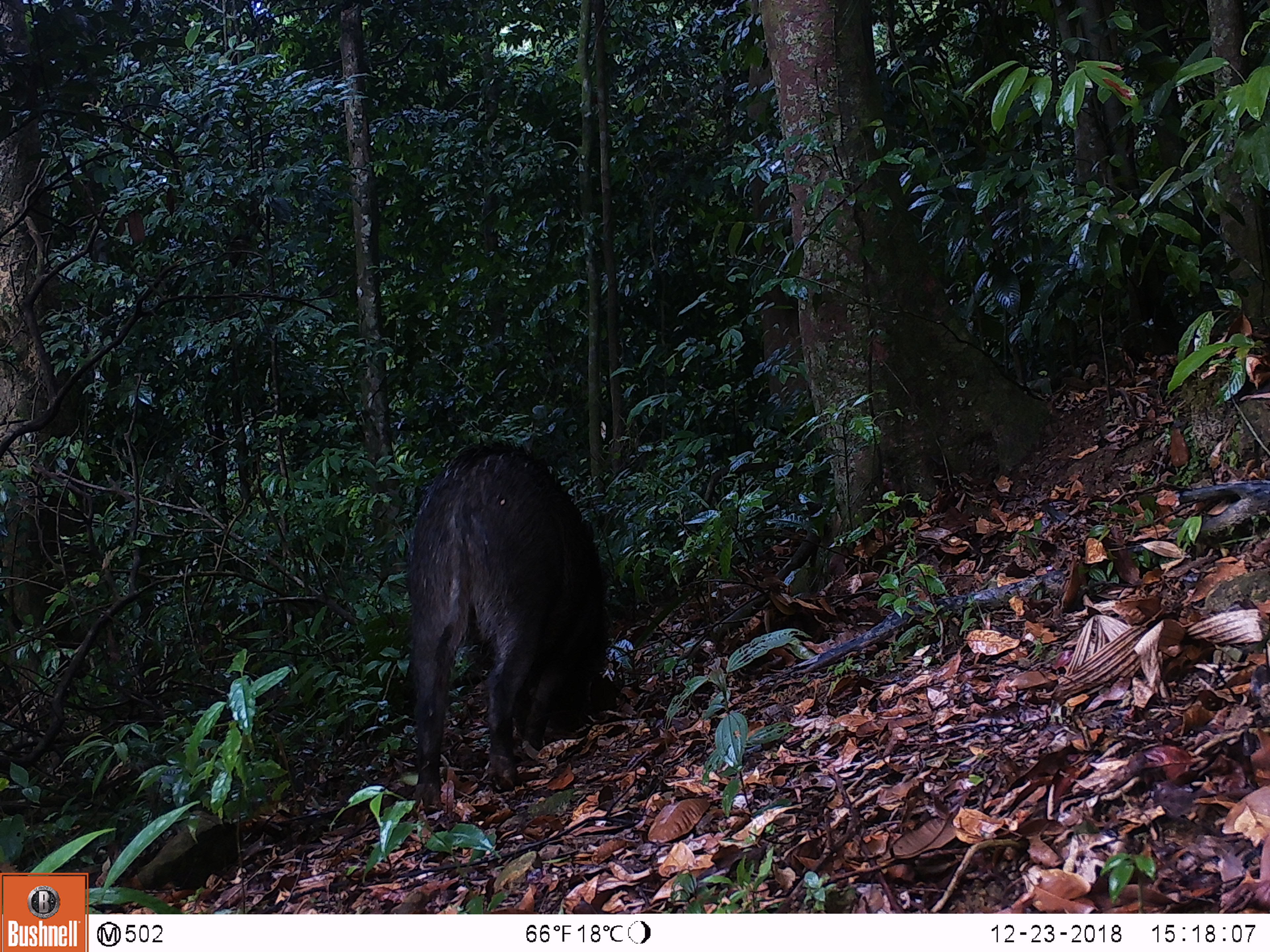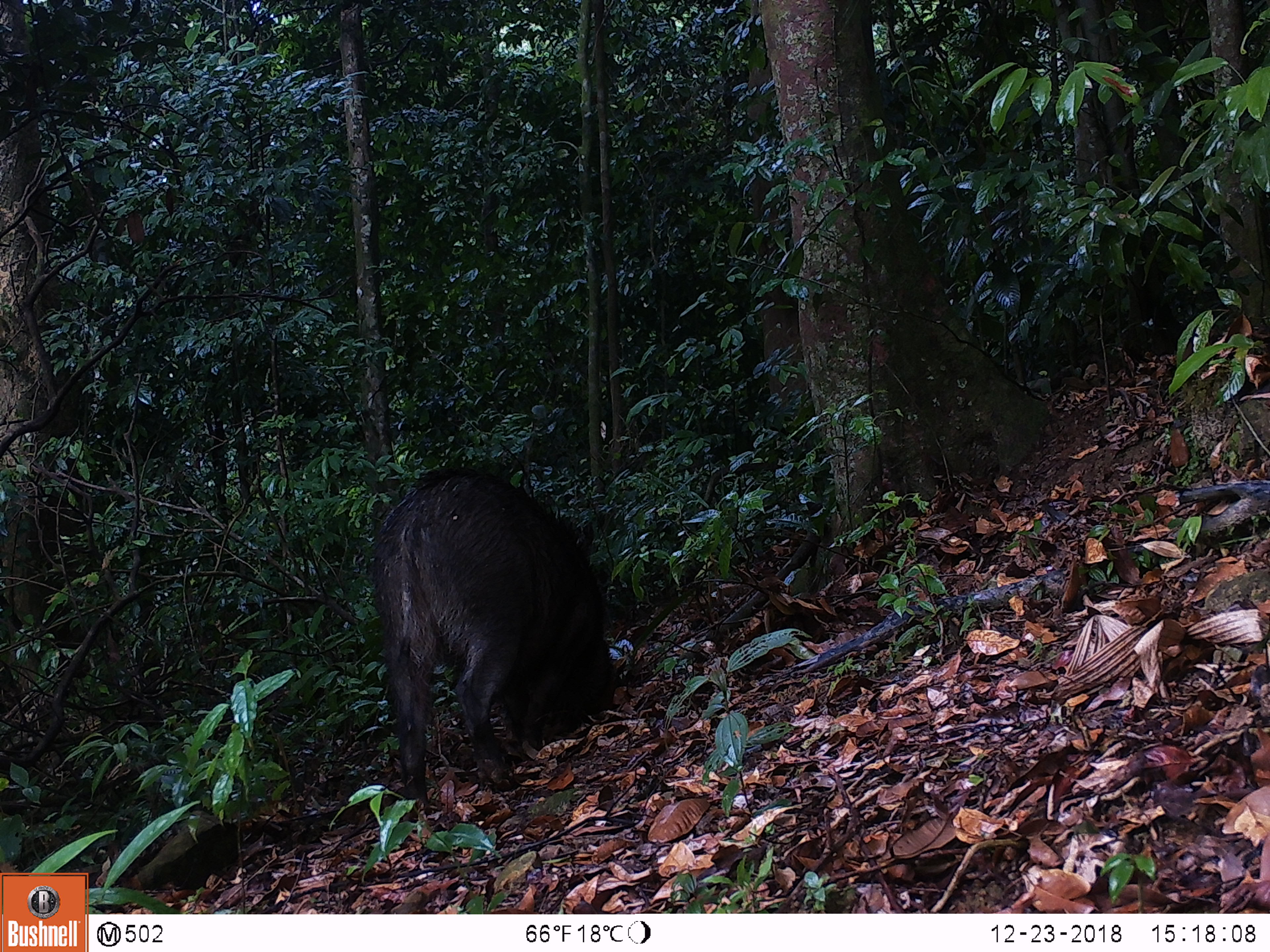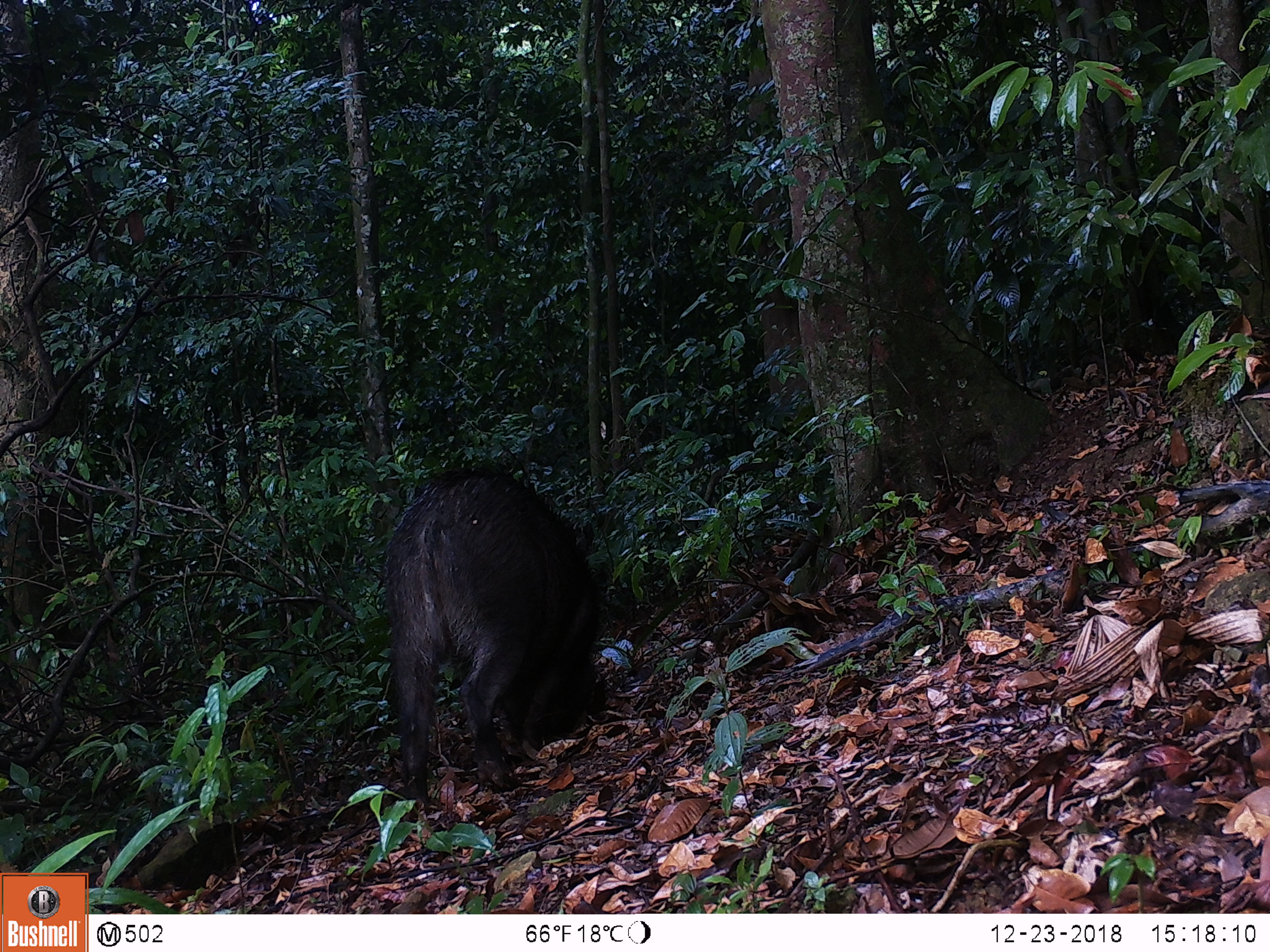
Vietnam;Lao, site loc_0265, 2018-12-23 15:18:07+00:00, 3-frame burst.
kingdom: Animalia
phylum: Chordata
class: Mammalia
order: Artiodactyla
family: Suidae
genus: Sus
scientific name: Sus scrofa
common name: eurasian wild pig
Eurasian wild pig (Sus scrofa). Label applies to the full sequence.